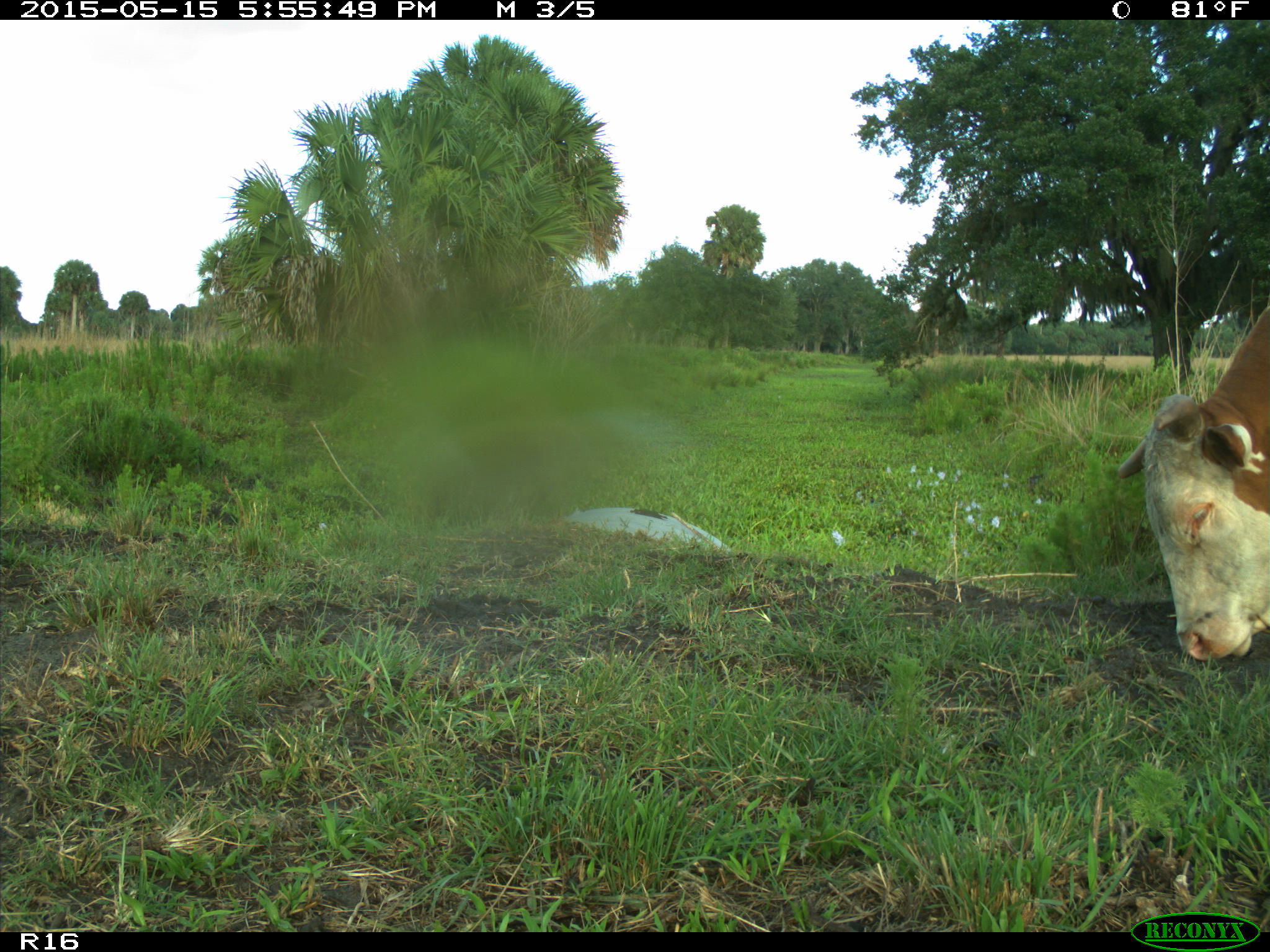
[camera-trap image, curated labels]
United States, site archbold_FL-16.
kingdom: Animalia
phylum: Chordata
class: Mammalia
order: Artiodactyla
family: Bovidae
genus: Bos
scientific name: Bos taurus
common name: domestic cow